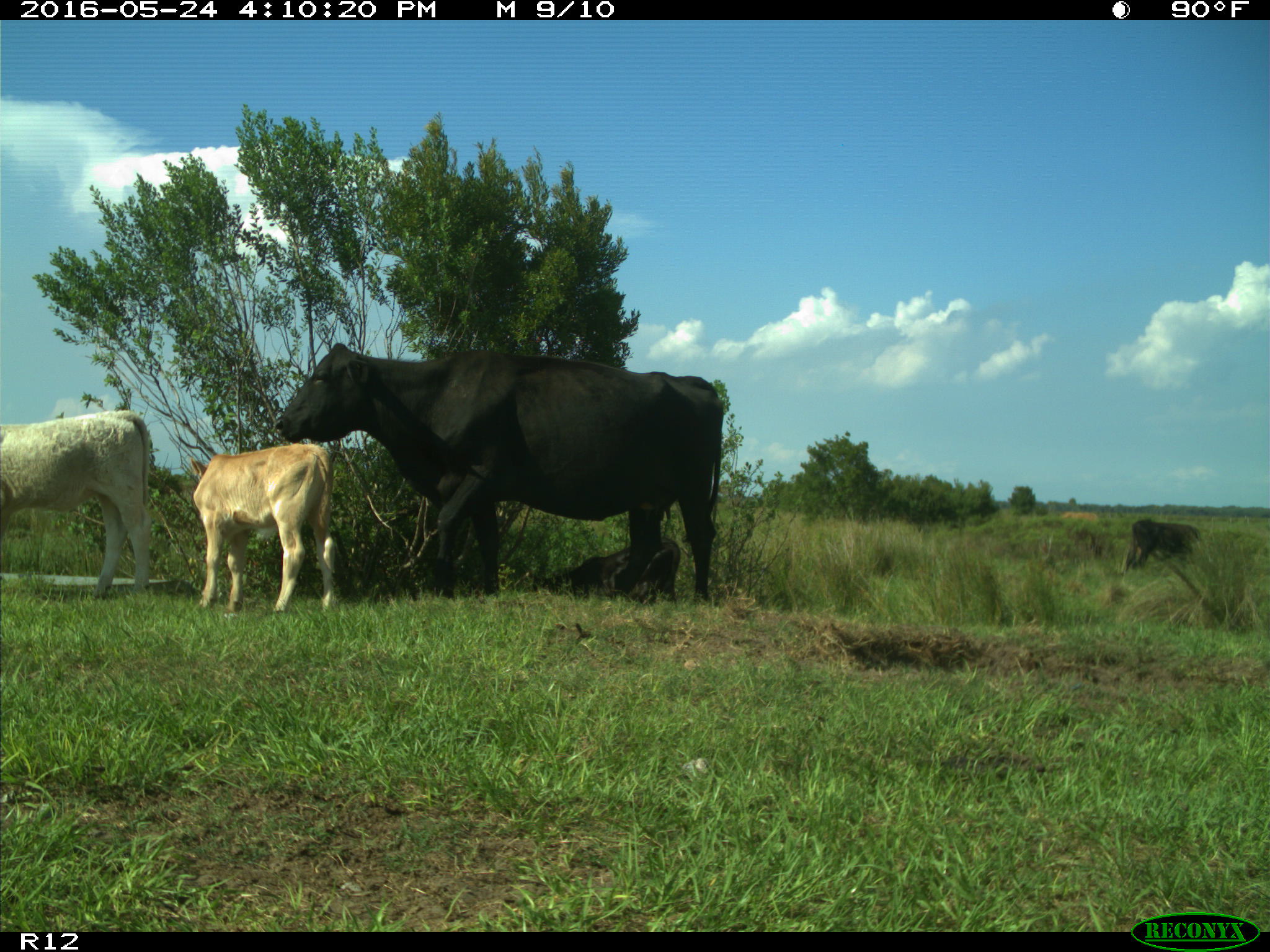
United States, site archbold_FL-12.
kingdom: Animalia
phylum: Chordata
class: Mammalia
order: Artiodactyla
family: Bovidae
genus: Bos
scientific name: Bos taurus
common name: domestic cow